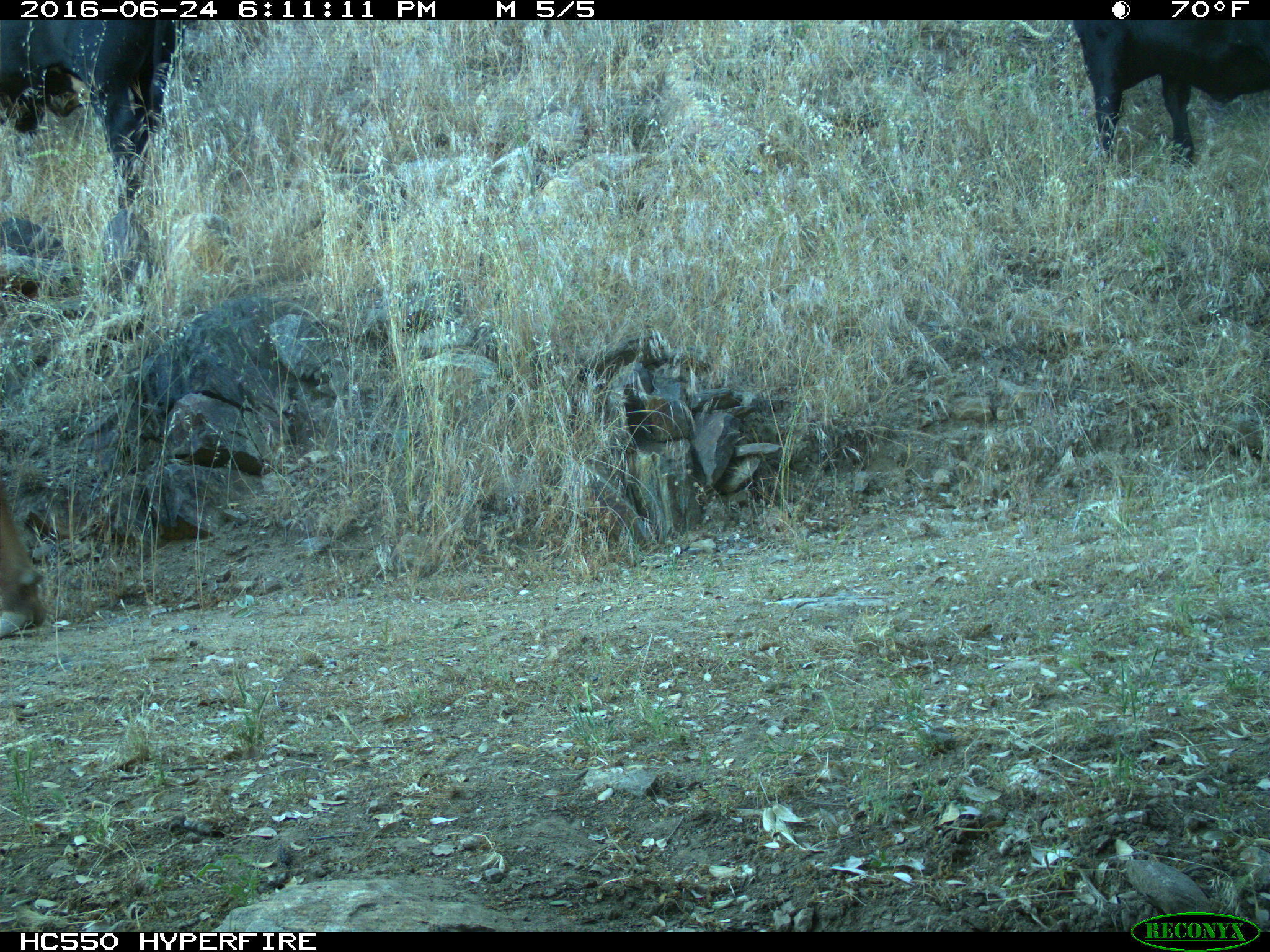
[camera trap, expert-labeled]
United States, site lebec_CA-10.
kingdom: Animalia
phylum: Chordata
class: Mammalia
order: Artiodactyla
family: Bovidae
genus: Bos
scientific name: Bos taurus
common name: domestic cow